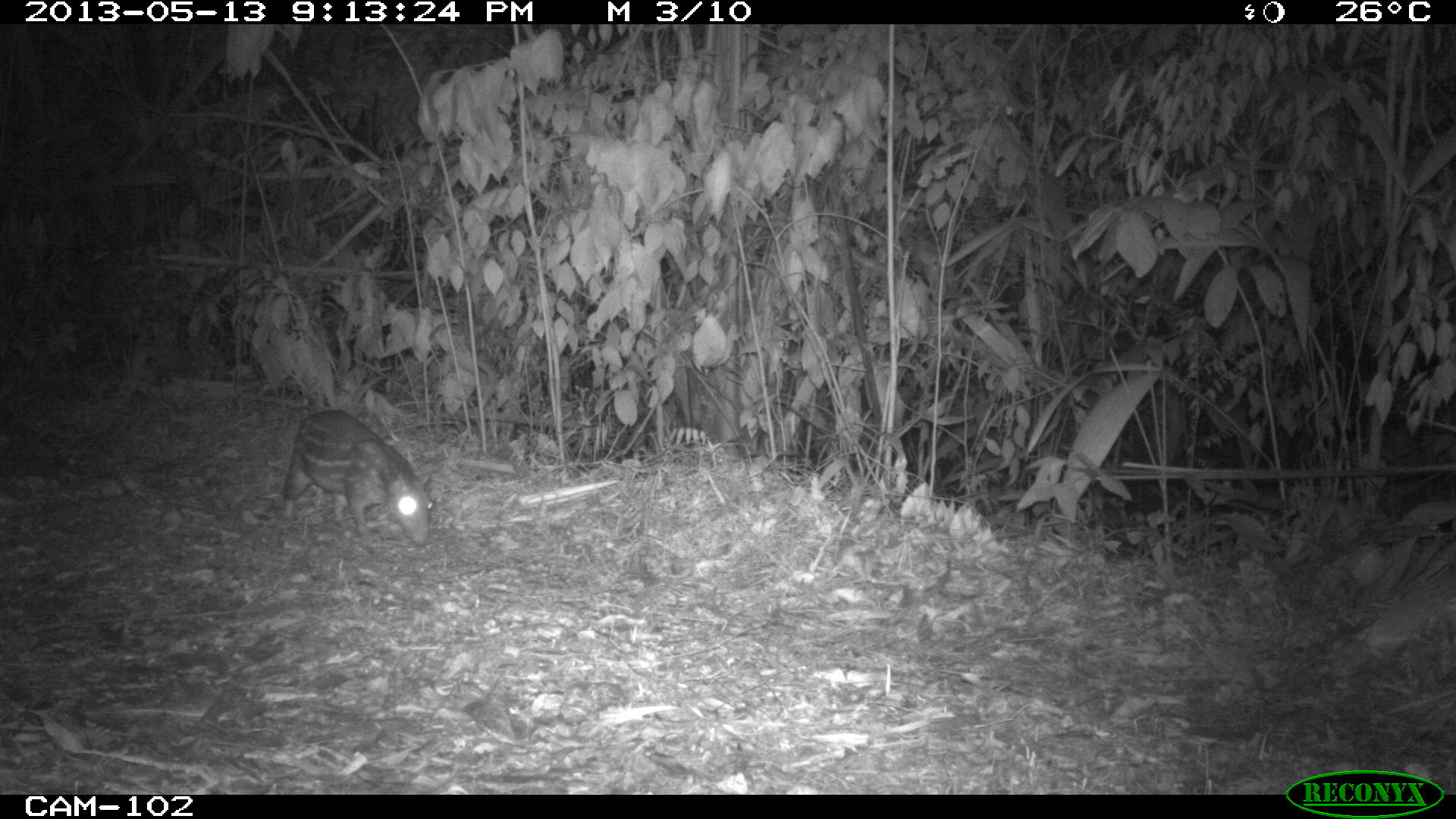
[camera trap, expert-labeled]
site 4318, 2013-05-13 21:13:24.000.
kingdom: Animalia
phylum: Chordata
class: Mammalia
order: Rodentia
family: Cuniculidae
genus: Cuniculus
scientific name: Cuniculus paca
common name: lowland paca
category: agouti paca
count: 1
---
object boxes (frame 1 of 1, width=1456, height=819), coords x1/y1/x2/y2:
agouti paca: 280/409/434/547